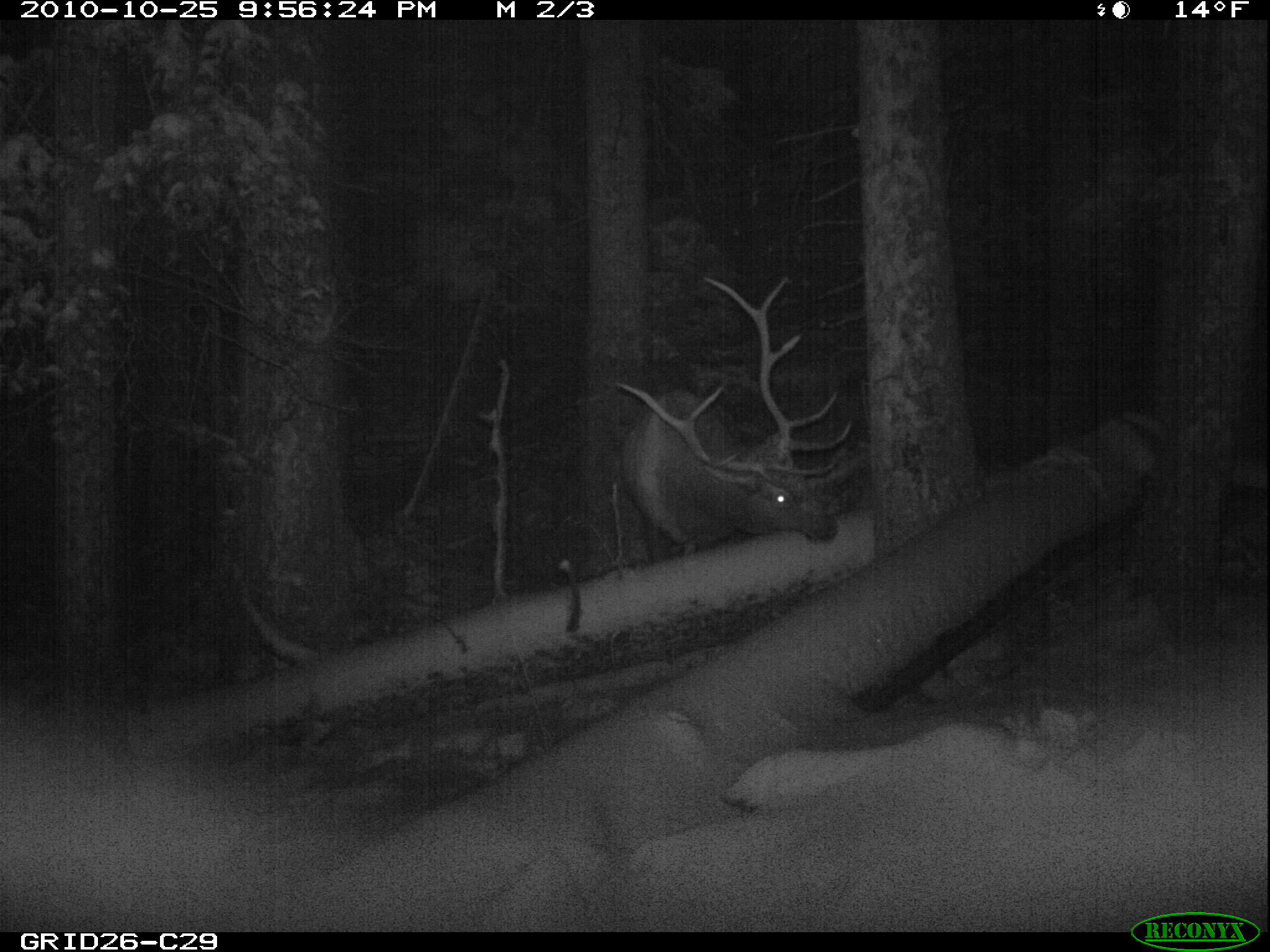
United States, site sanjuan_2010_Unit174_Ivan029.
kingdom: Animalia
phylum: Chordata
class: Mammalia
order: Artiodactyla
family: Cervidae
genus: Cervus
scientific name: Cervus elaphus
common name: red deer